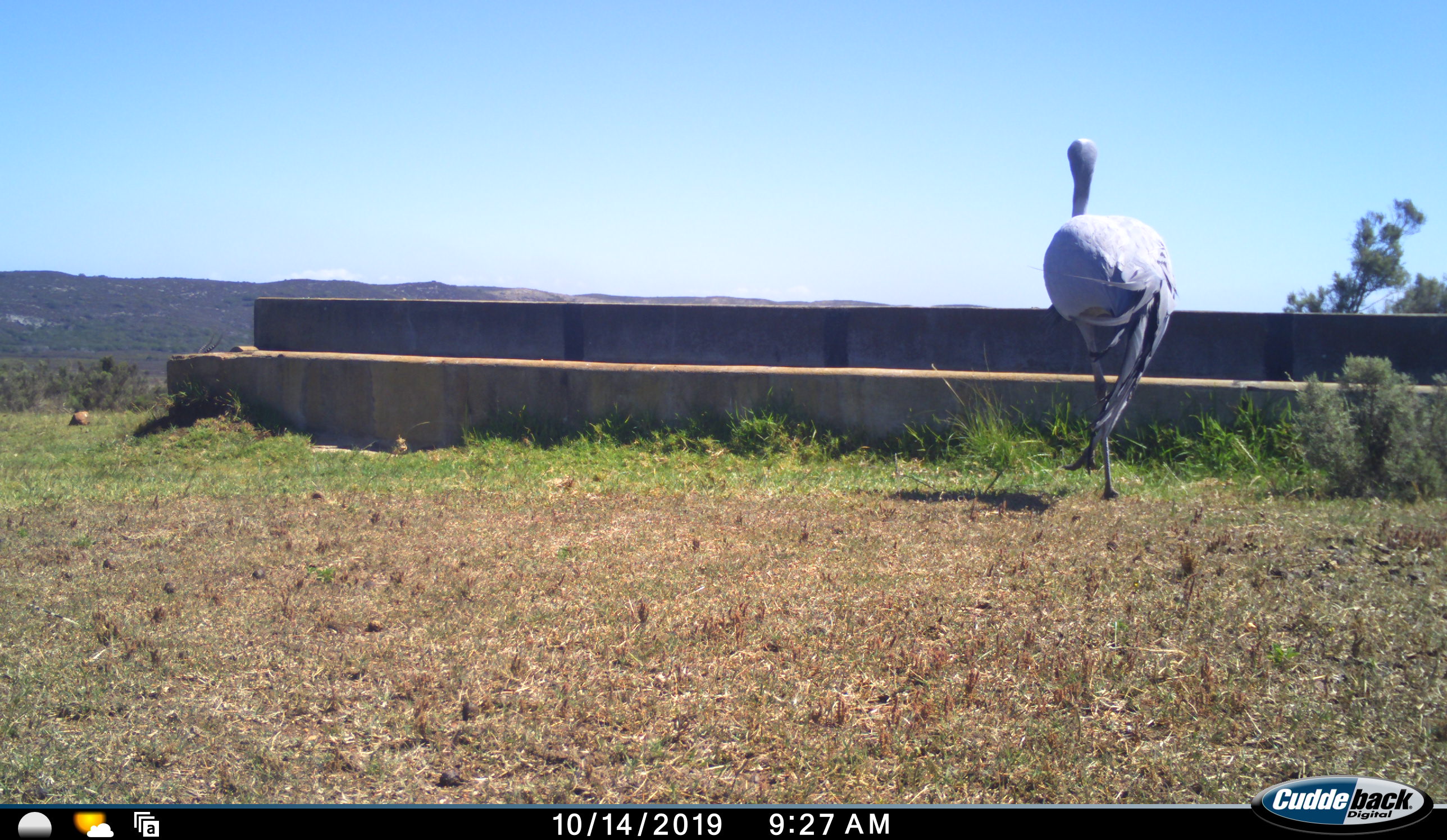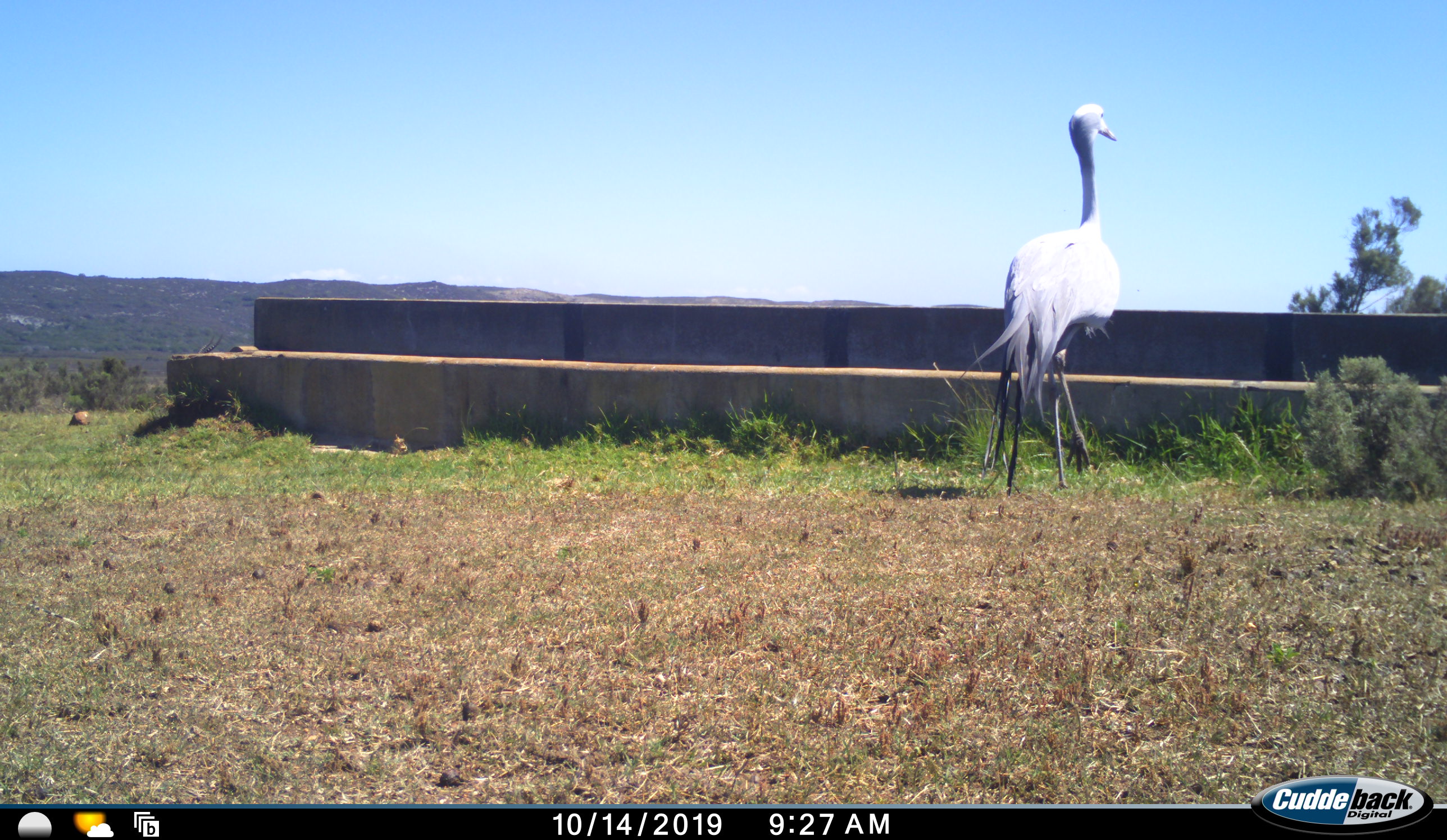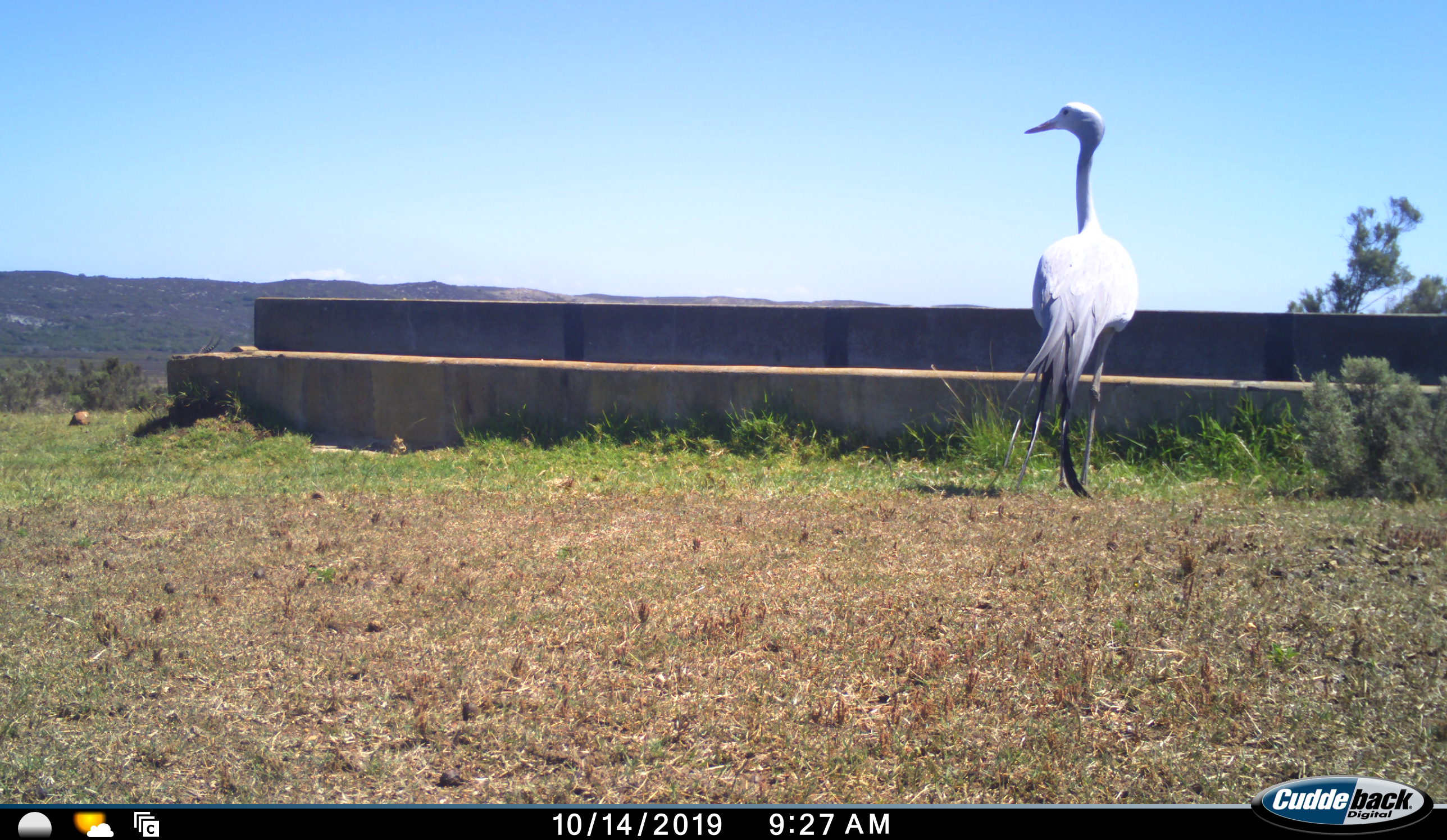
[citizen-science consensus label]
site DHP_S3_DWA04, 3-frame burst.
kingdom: Animalia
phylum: Chordata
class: Aves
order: Gruiformes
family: Gruidae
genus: Anthropoides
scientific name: Anthropoides paradiseus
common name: blue crane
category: craneblue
Craneblue (blue crane) (Anthropoides paradiseus), count 1. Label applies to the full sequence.